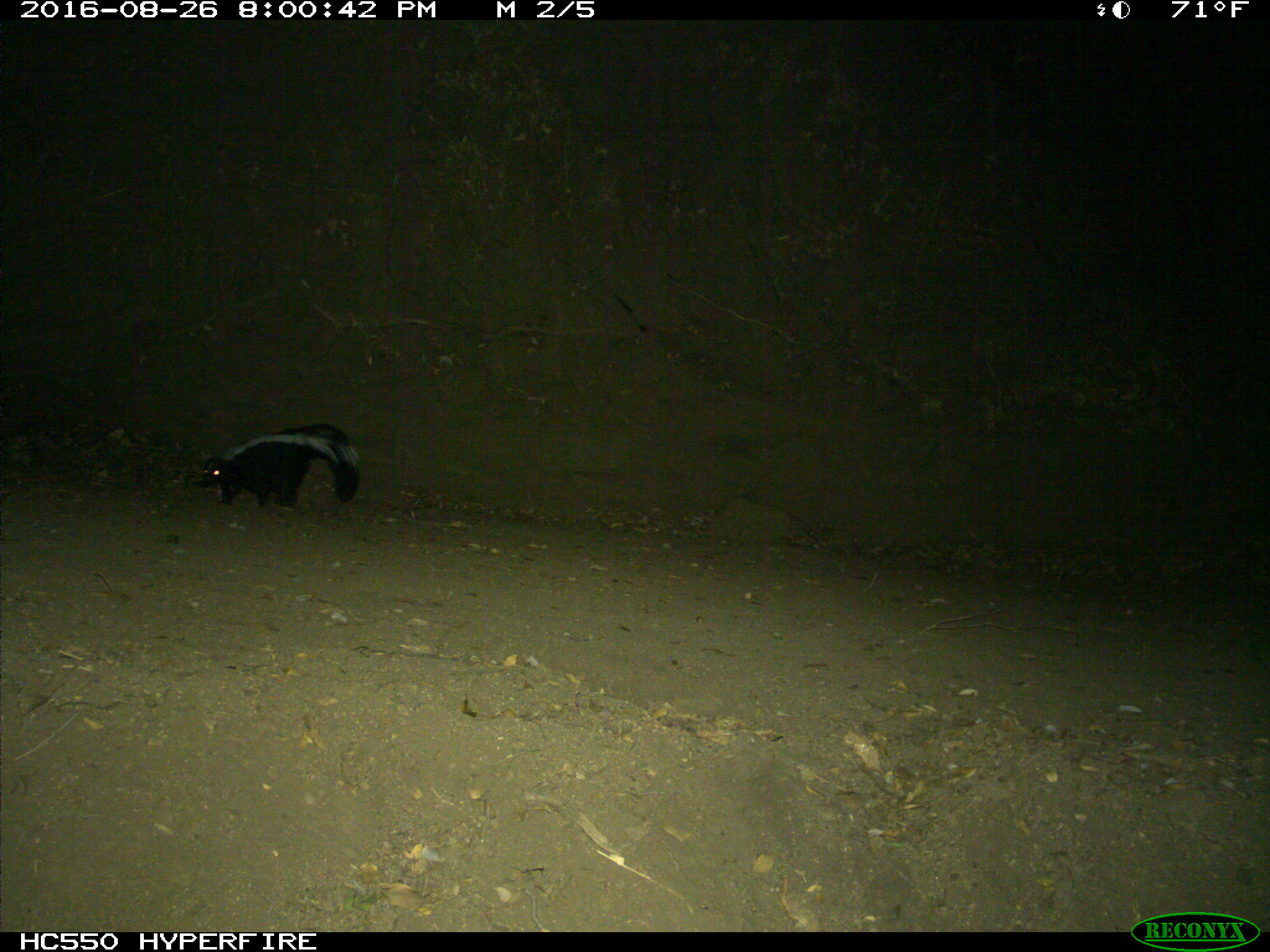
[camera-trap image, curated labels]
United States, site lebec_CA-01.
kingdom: Animalia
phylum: Chordata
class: Mammalia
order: Carnivora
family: Mephitidae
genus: Mephitis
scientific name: Mephitis mephitis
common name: striped skunk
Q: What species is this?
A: Mephitis mephitis (striped skunk).